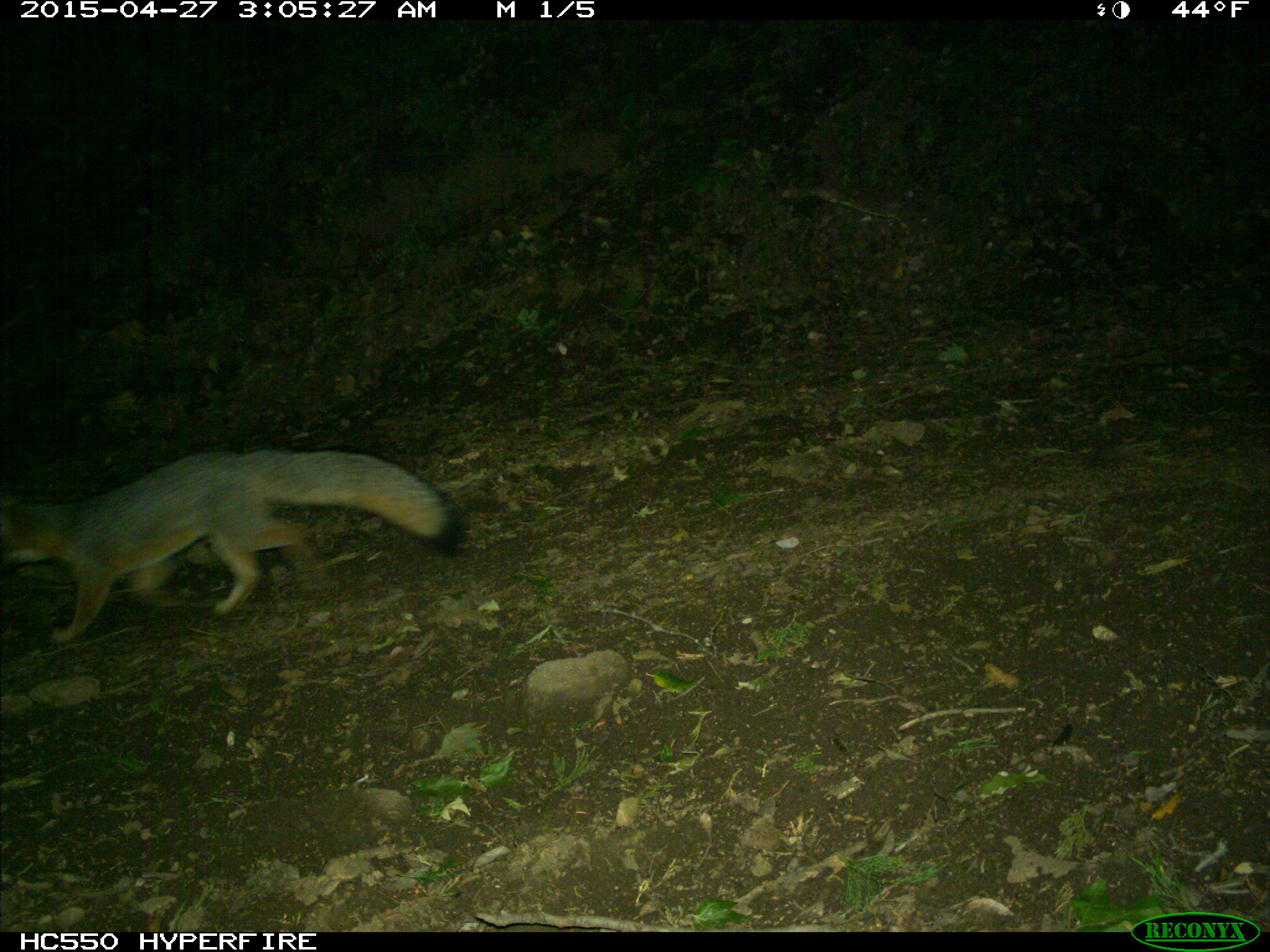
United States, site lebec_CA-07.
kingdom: Animalia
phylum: Chordata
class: Mammalia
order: Carnivora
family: Canidae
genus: Urocyon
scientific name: Urocyon cinereoargenteus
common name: gray fox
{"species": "Urocyon cinereoargenteus (gray fox)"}